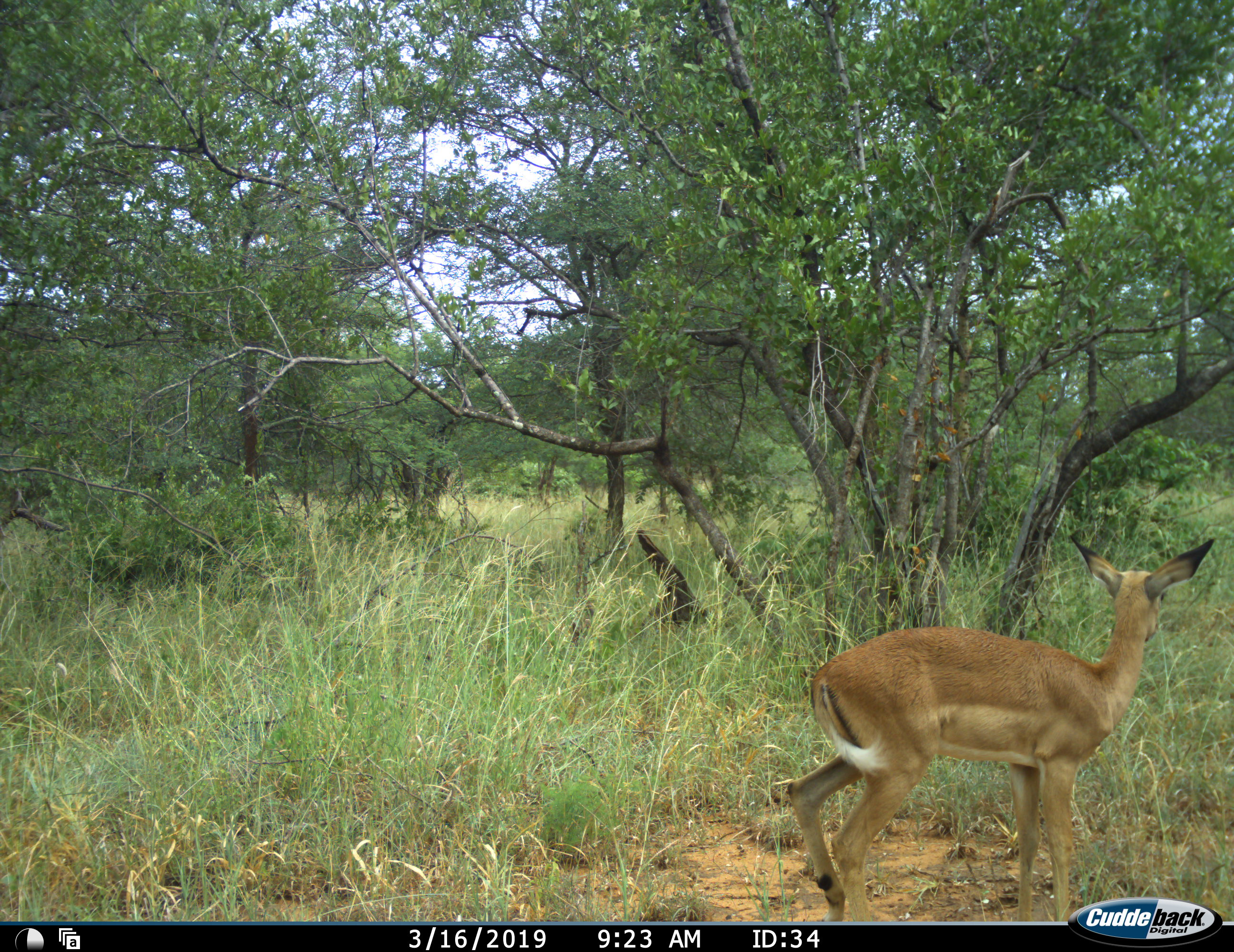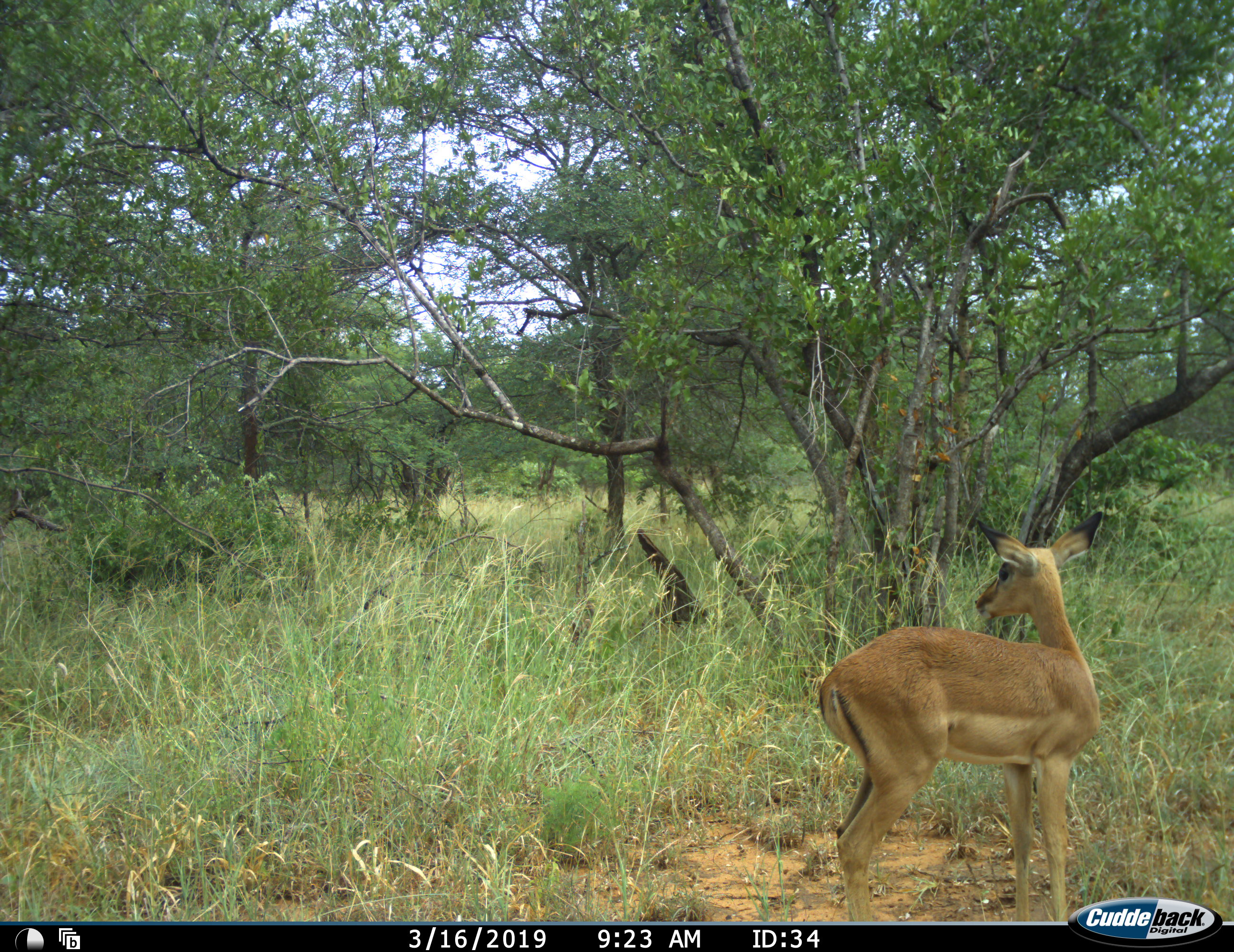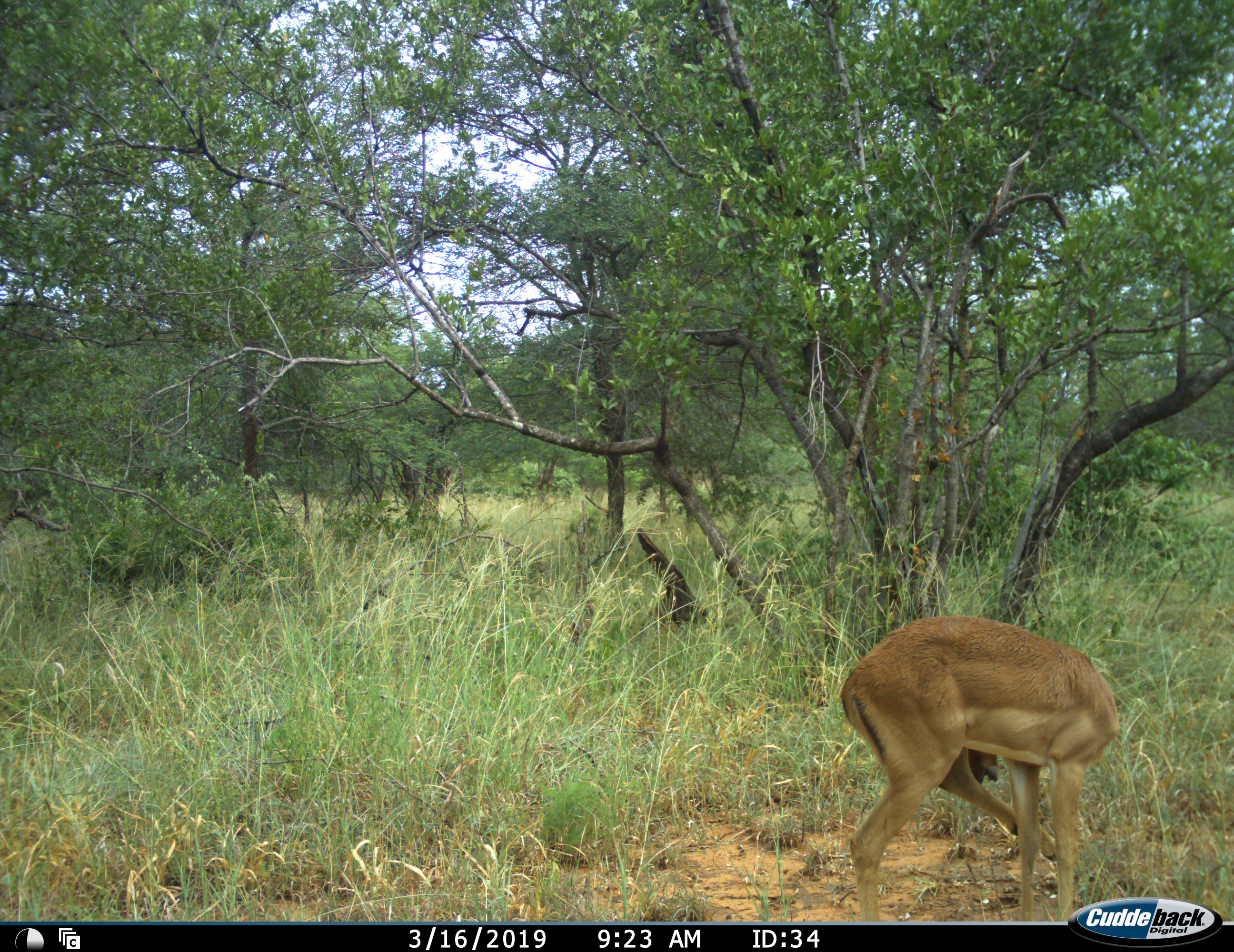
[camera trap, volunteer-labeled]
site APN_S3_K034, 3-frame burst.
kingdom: Animalia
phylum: Chordata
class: Mammalia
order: Artiodactyla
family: Bovidae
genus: Aepyceros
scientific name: Aepyceros melampus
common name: impala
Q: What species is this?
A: Impala (Aepyceros melampus).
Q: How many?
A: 1.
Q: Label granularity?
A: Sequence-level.